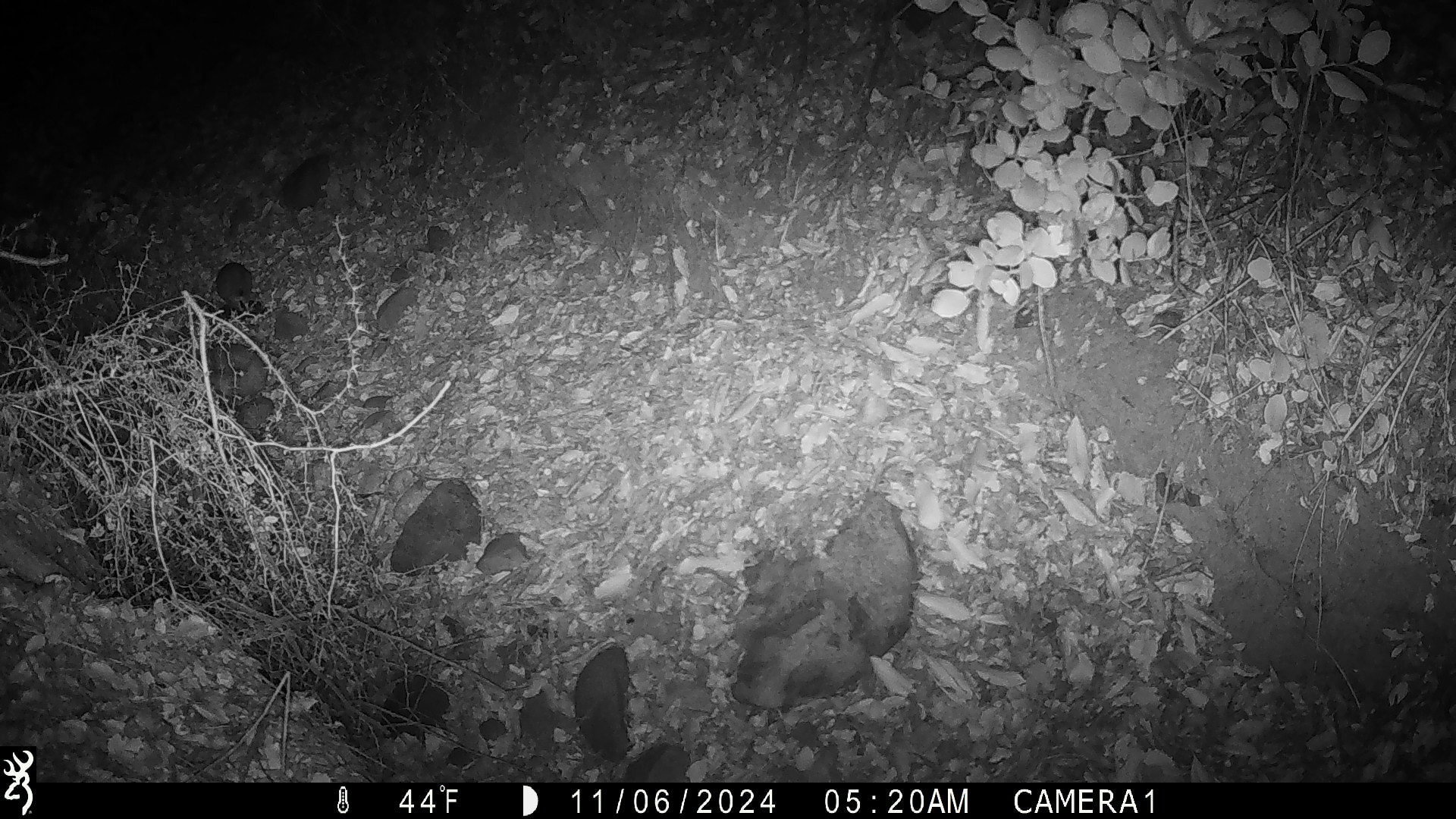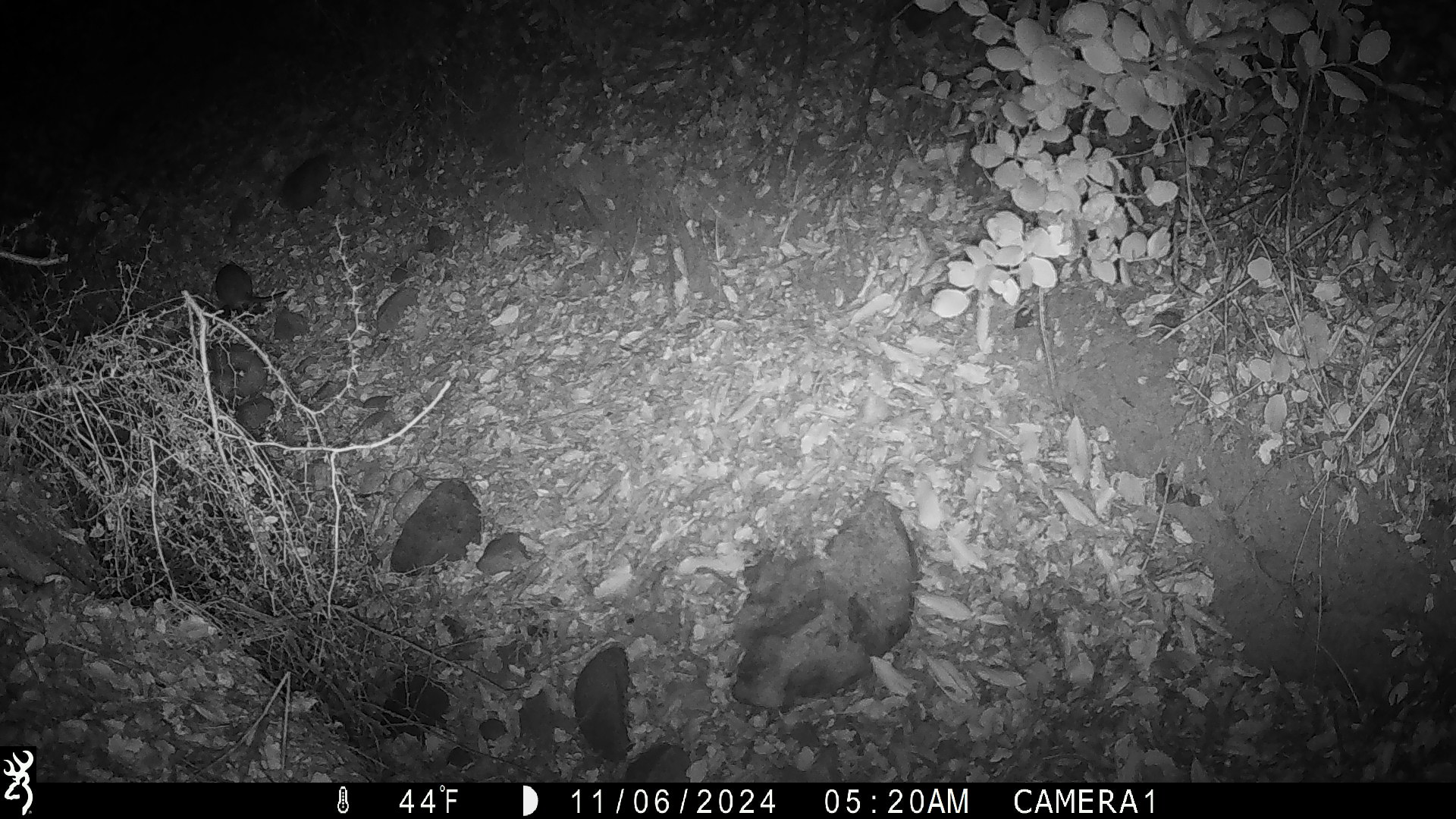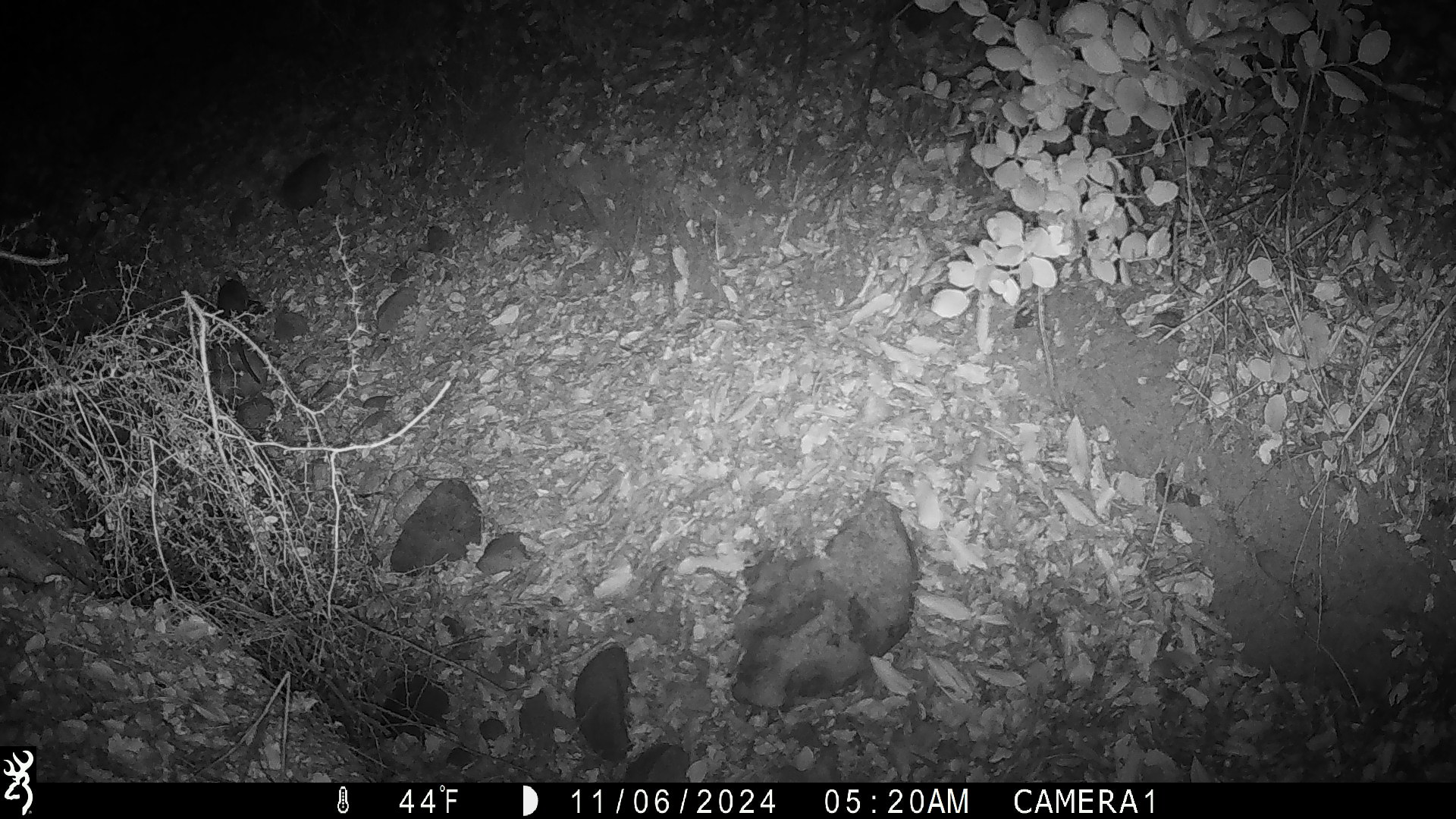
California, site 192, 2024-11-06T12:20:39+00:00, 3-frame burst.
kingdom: Animalia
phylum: Chordata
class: Mammalia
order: Rodentia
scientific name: Rodentia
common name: mouse or rat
Mouse or rat (Rodentia).